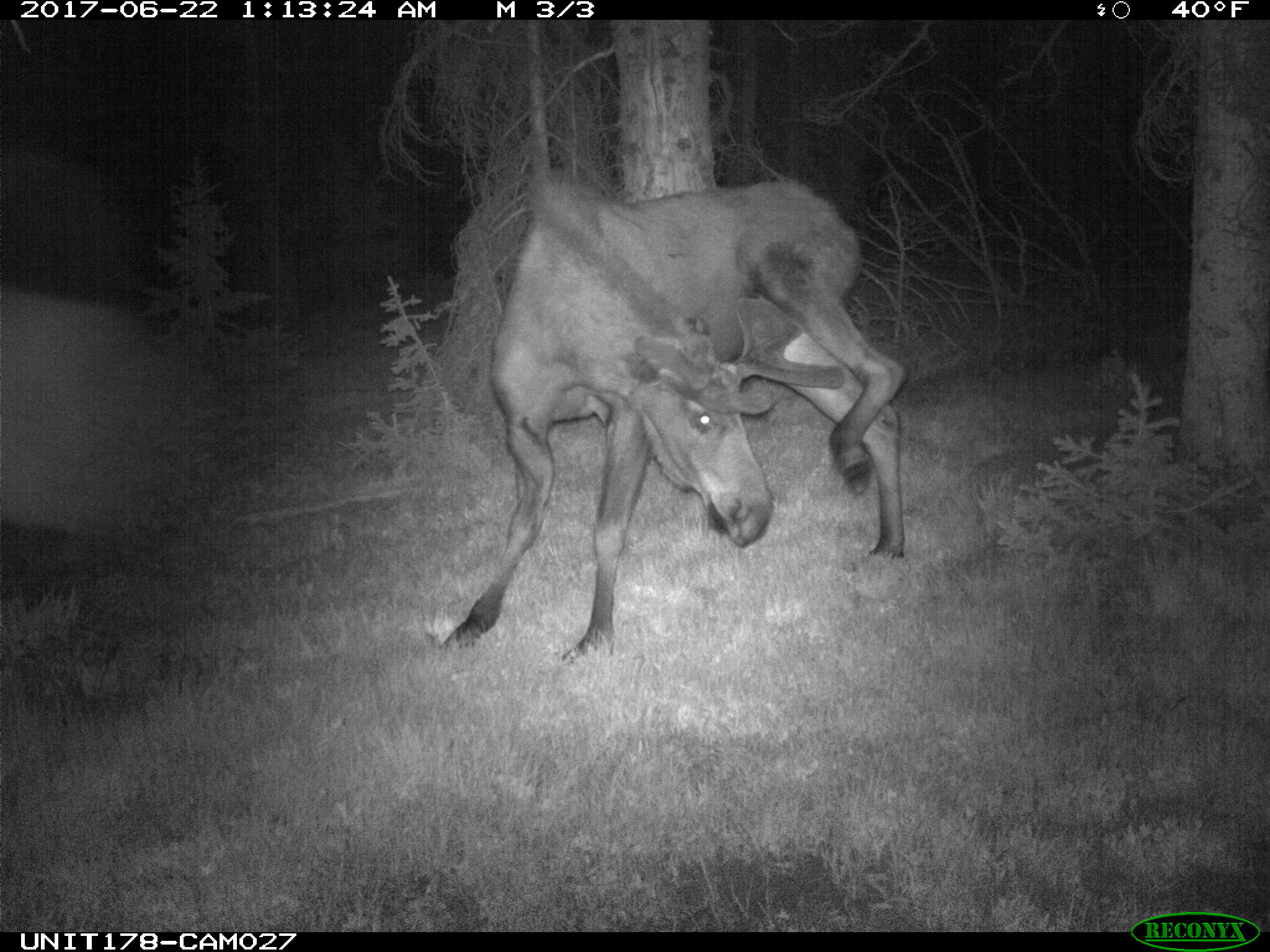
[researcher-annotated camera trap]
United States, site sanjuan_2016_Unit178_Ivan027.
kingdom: Animalia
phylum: Chordata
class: Mammalia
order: Artiodactyla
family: Cervidae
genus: Alces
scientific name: Alces alces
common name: moose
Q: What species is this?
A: Alces alces (moose).